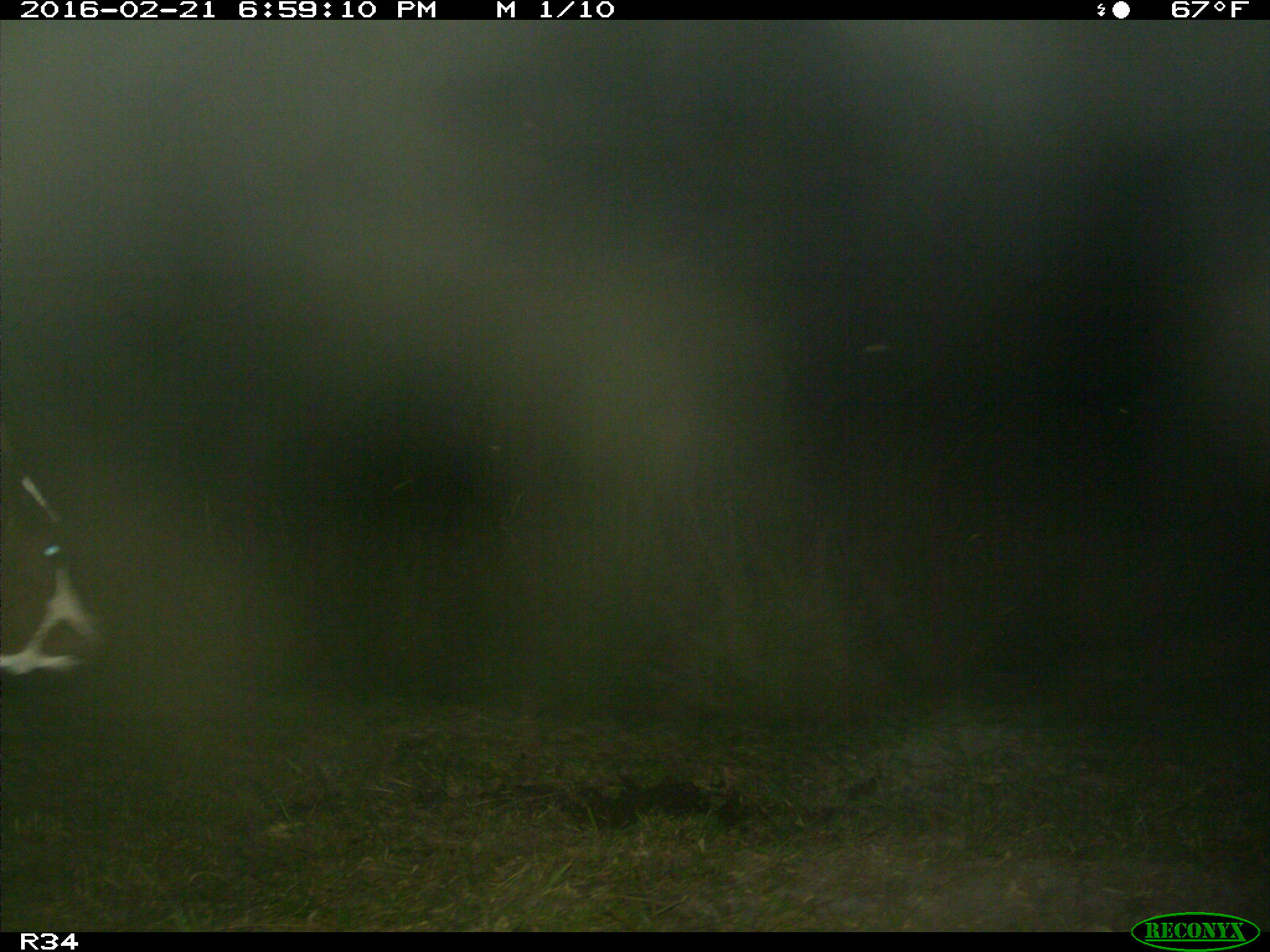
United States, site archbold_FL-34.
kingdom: Animalia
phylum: Chordata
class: Mammalia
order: Artiodactyla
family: Bovidae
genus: Bos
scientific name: Bos taurus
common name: domestic cow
Bos taurus (domestic cow).